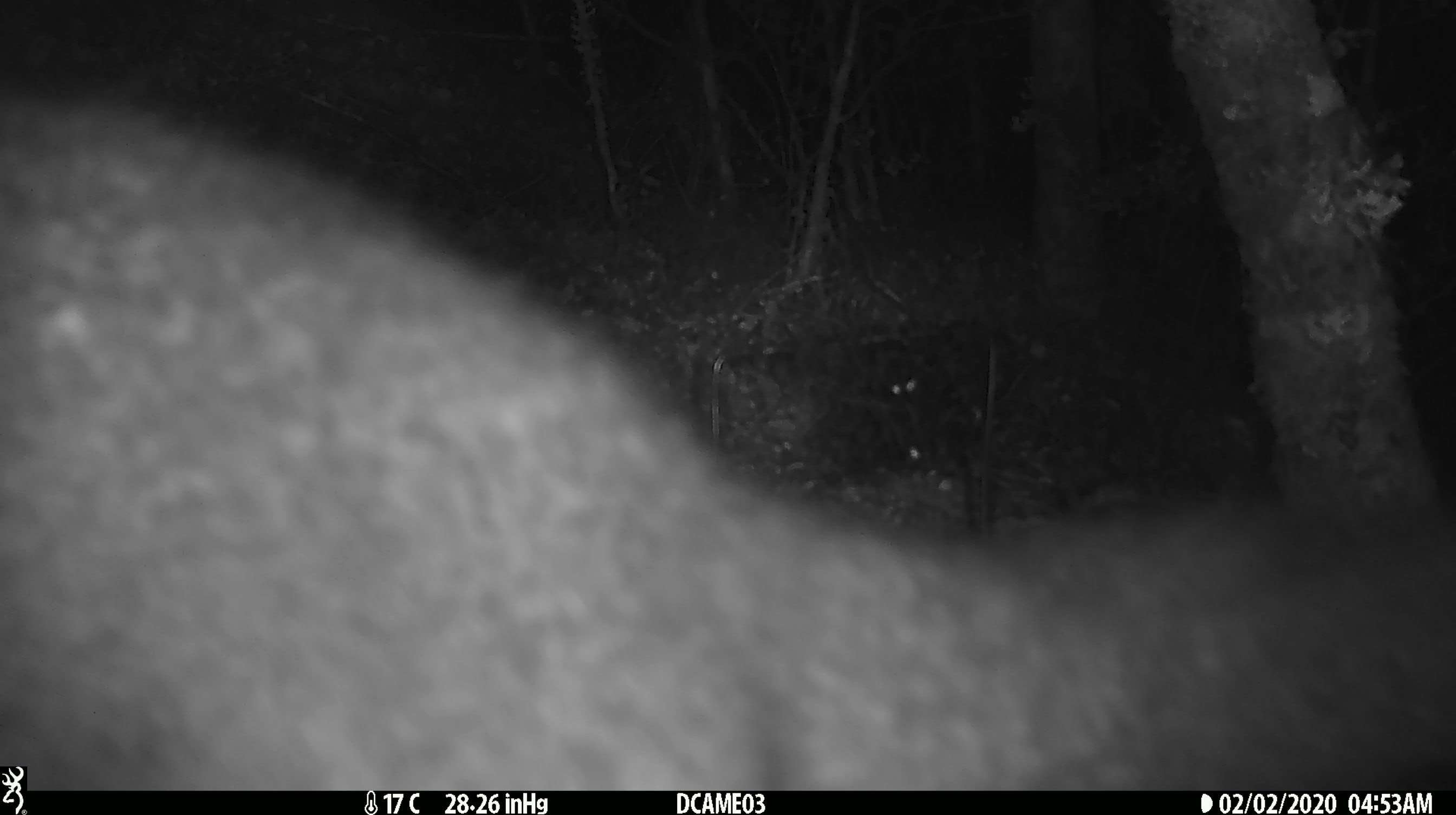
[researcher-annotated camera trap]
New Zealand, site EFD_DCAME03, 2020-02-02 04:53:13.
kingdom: Animalia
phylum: Chordata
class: Mammalia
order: Diprotodontia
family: Phalangeridae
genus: Trichosurus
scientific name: Trichosurus vulpecula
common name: common brushtail possum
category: possum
Possum (common brushtail possum) (Trichosurus vulpecula).